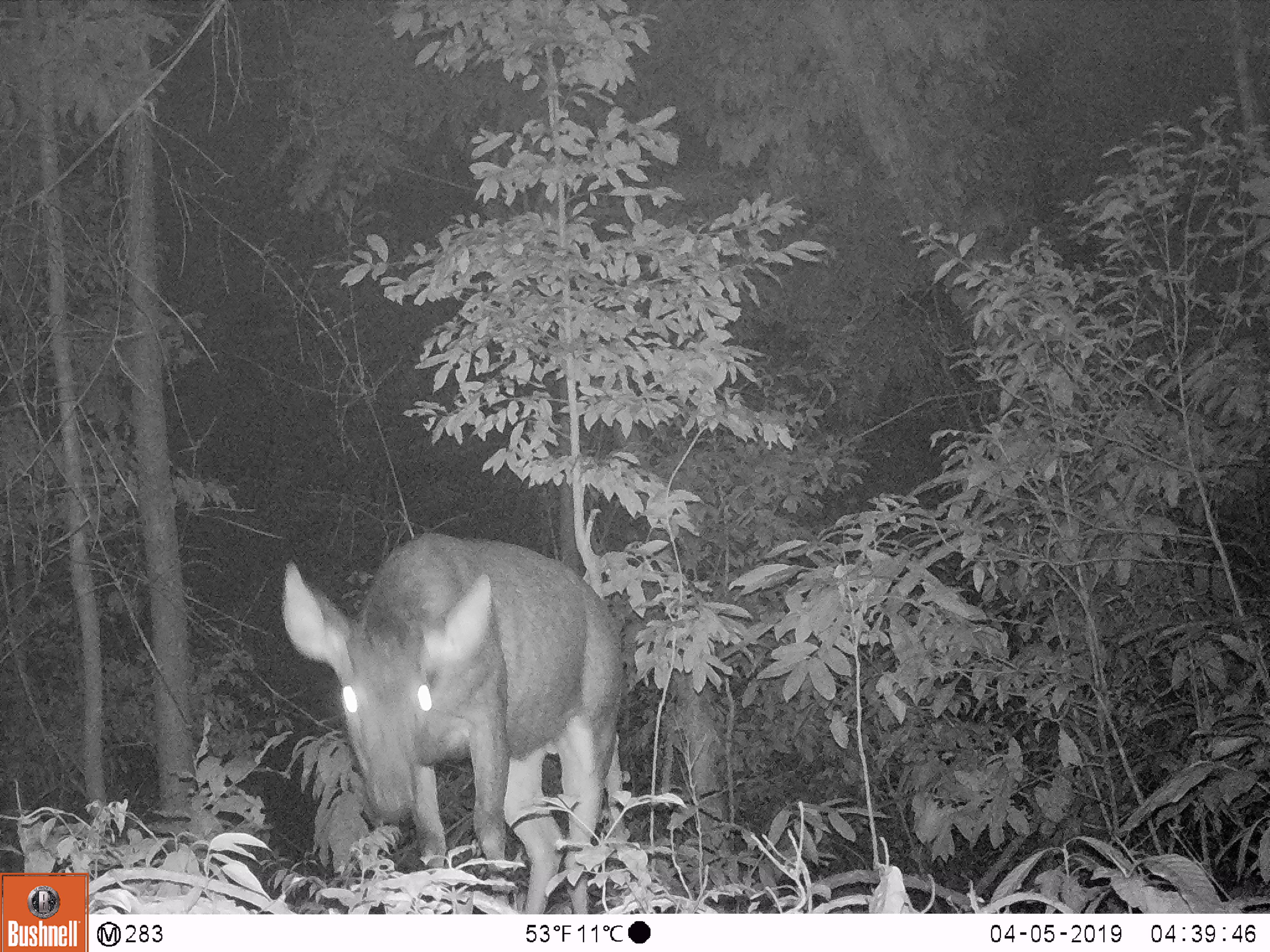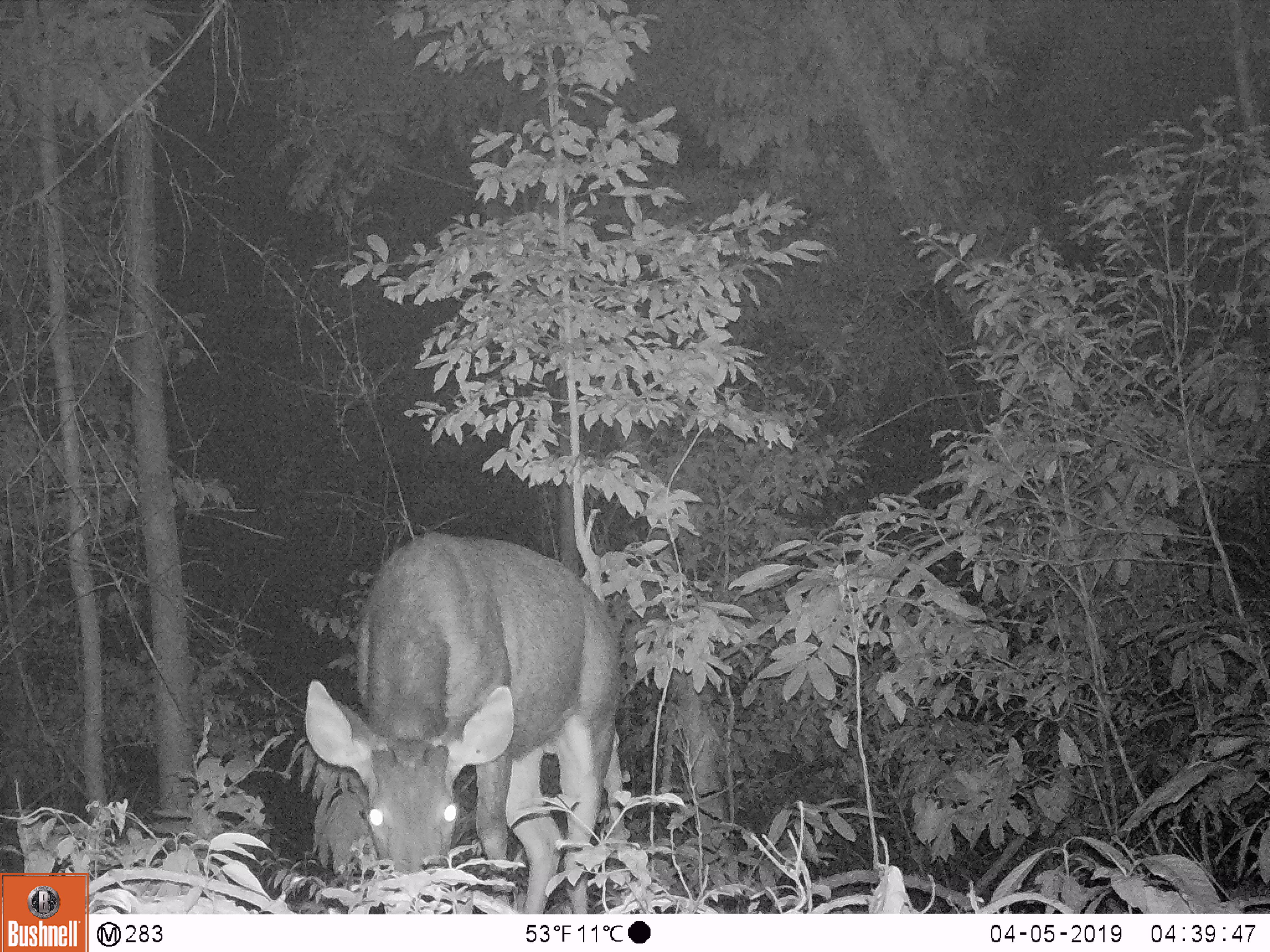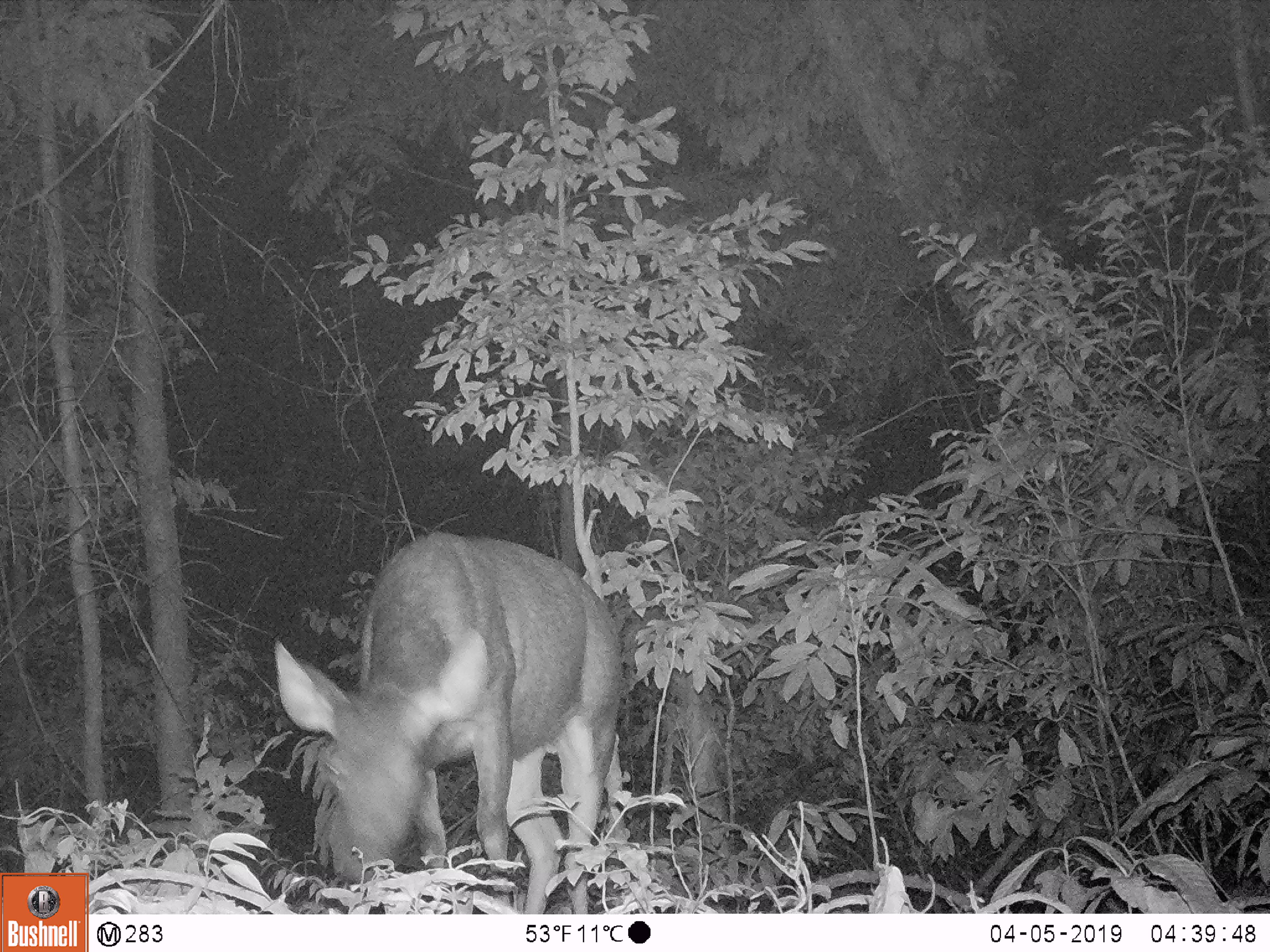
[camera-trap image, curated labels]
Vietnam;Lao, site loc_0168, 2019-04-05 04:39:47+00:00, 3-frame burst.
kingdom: Animalia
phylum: Chordata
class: Mammalia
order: Artiodactyla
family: Cervidae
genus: Rusa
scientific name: Rusa unicolor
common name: sambar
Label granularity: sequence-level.